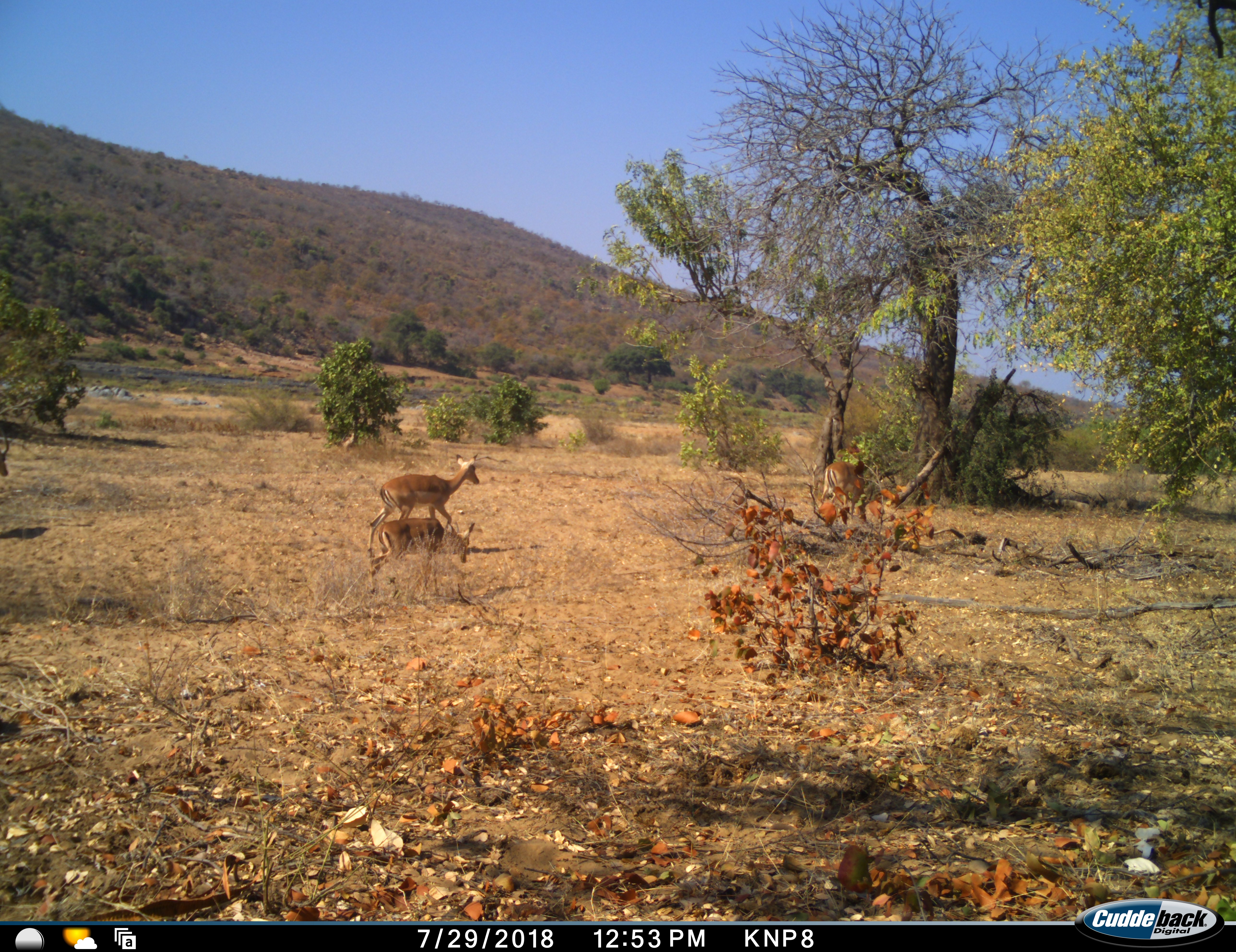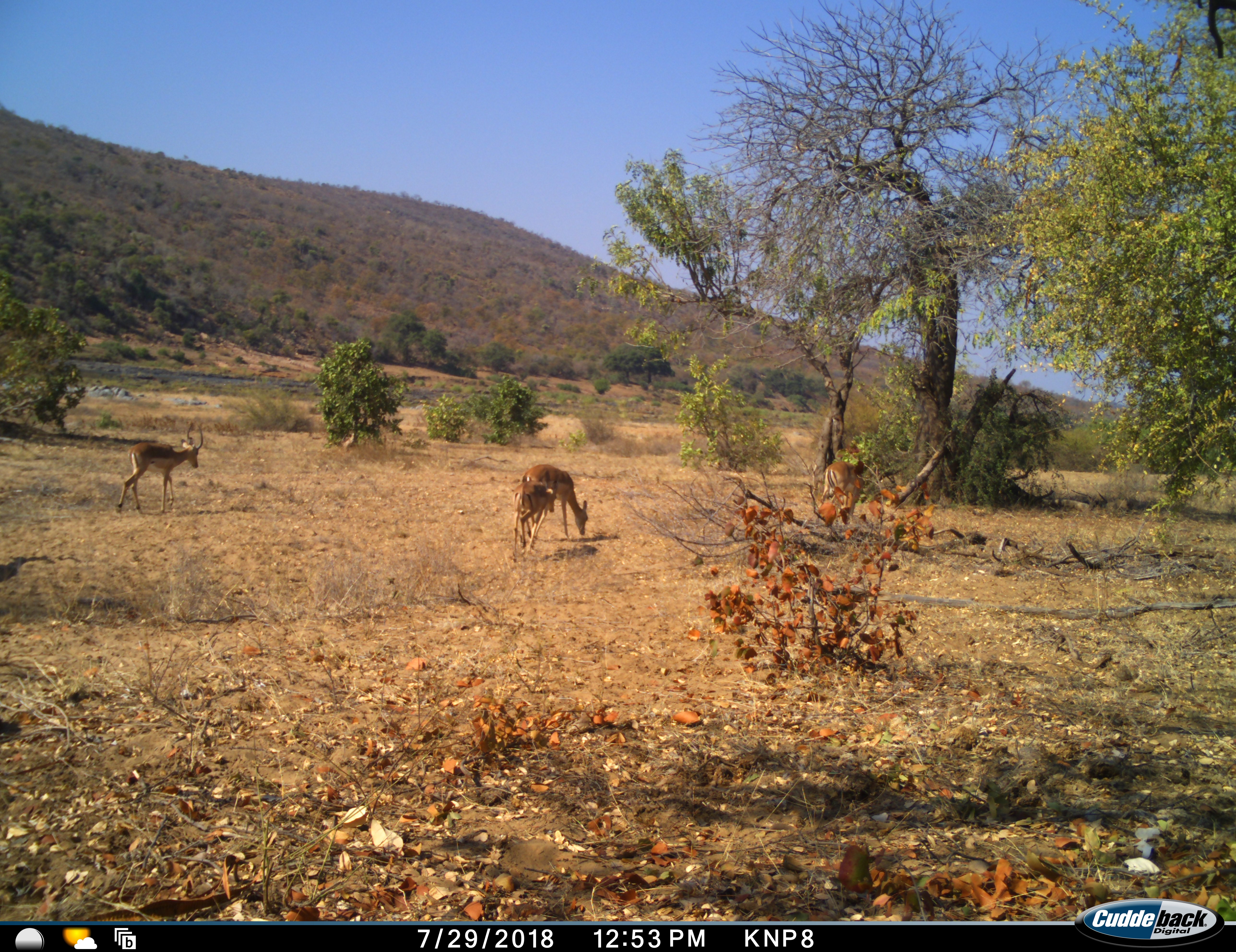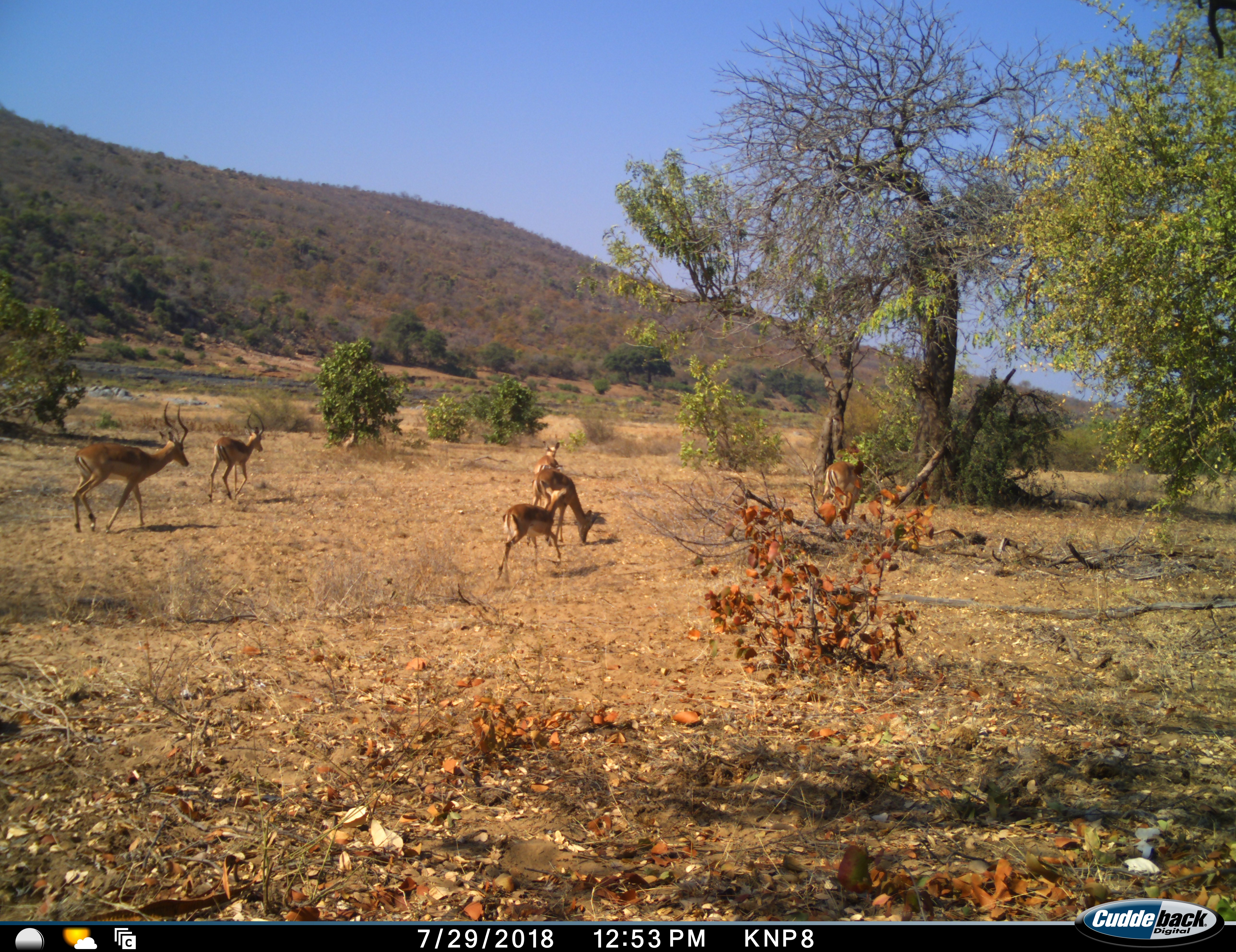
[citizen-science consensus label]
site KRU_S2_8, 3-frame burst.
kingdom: Animalia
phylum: Chordata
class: Mammalia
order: Artiodactyla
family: Bovidae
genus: Aepyceros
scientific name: Aepyceros melampus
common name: impala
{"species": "impala (Aepyceros melampus)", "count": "6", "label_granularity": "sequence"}